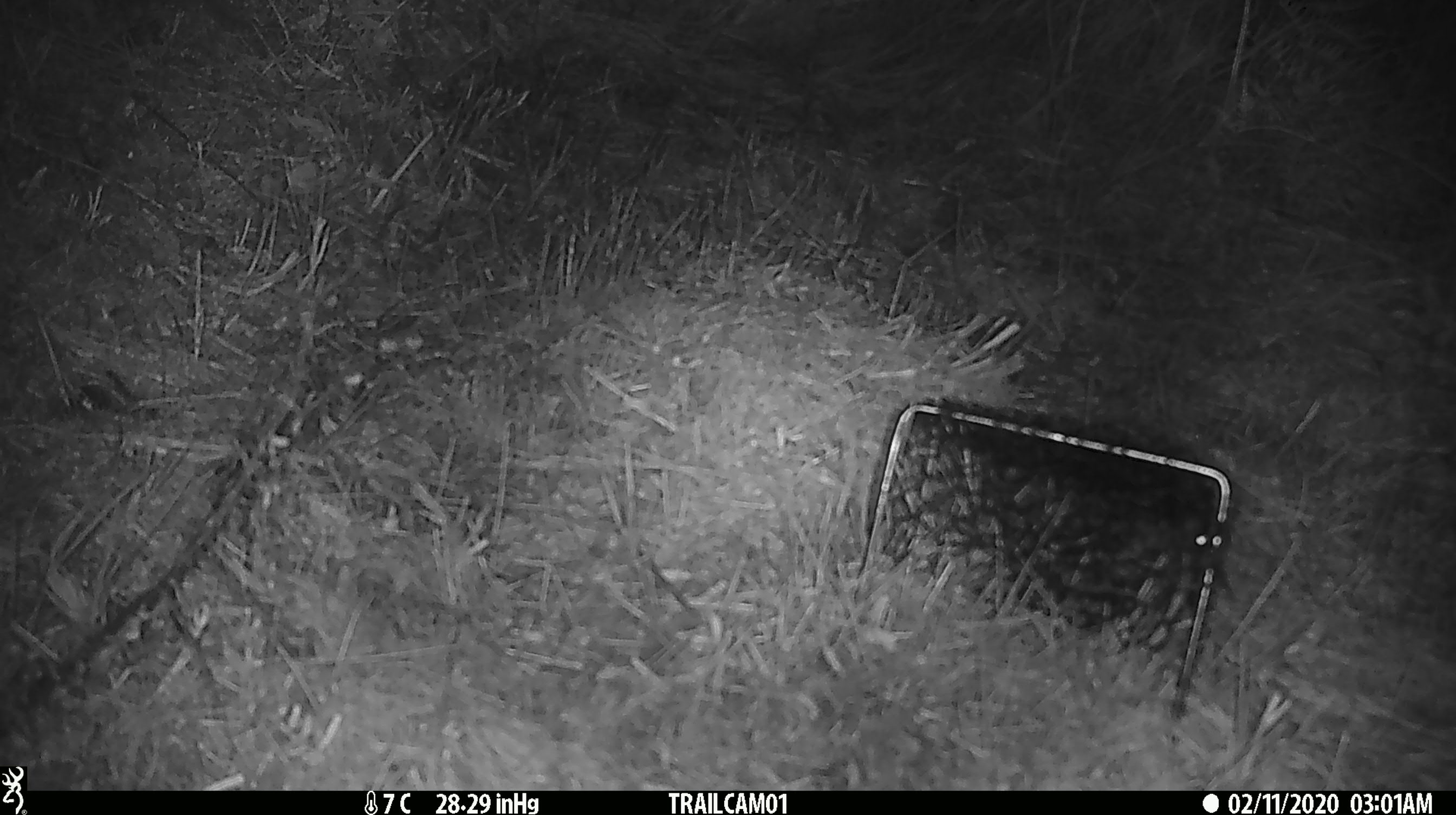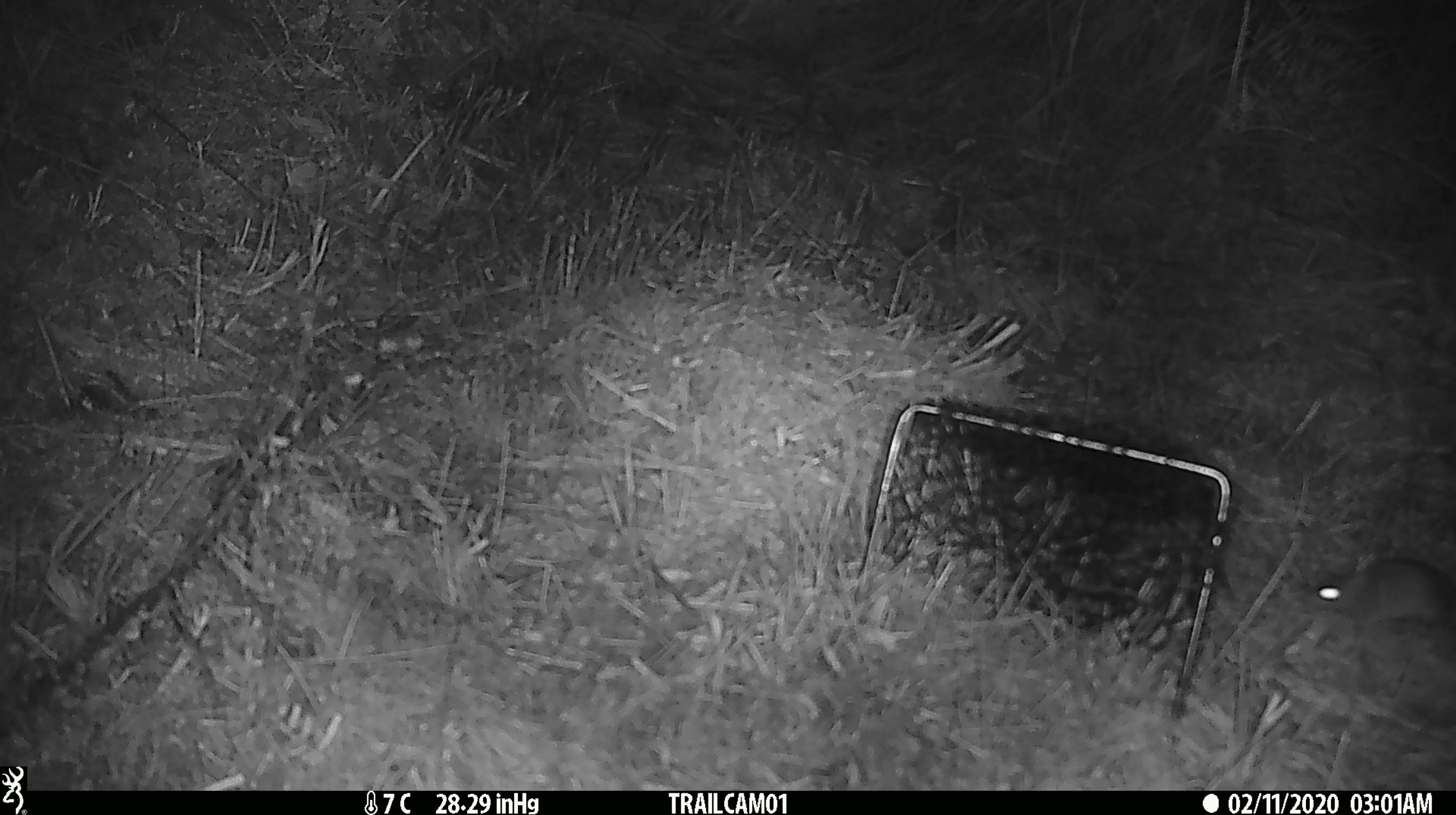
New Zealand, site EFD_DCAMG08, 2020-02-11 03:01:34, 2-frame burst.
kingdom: Animalia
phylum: Chordata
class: Mammalia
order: Rodentia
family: Muridae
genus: Mus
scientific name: Mus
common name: mouse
Mouse (Mus).